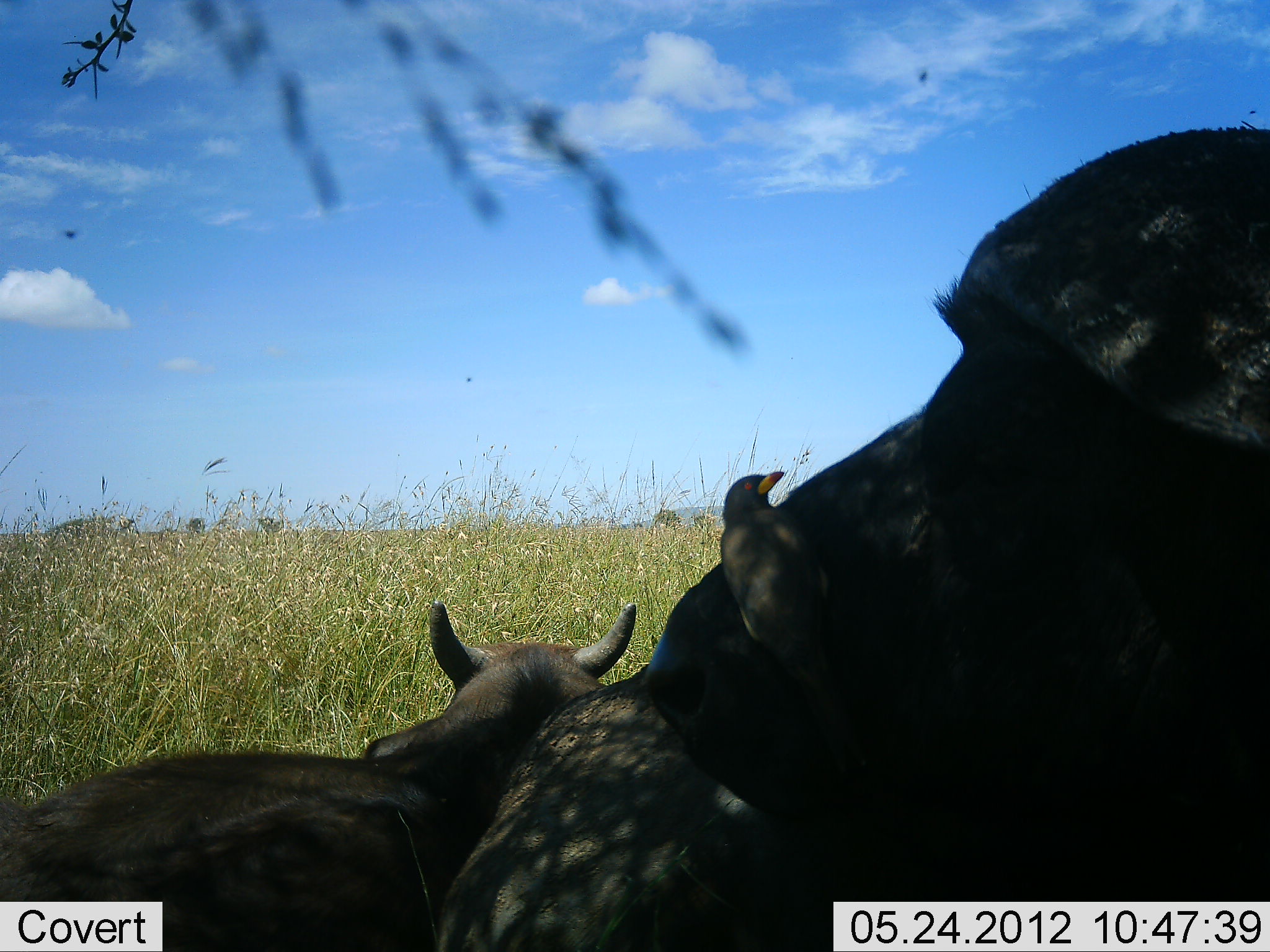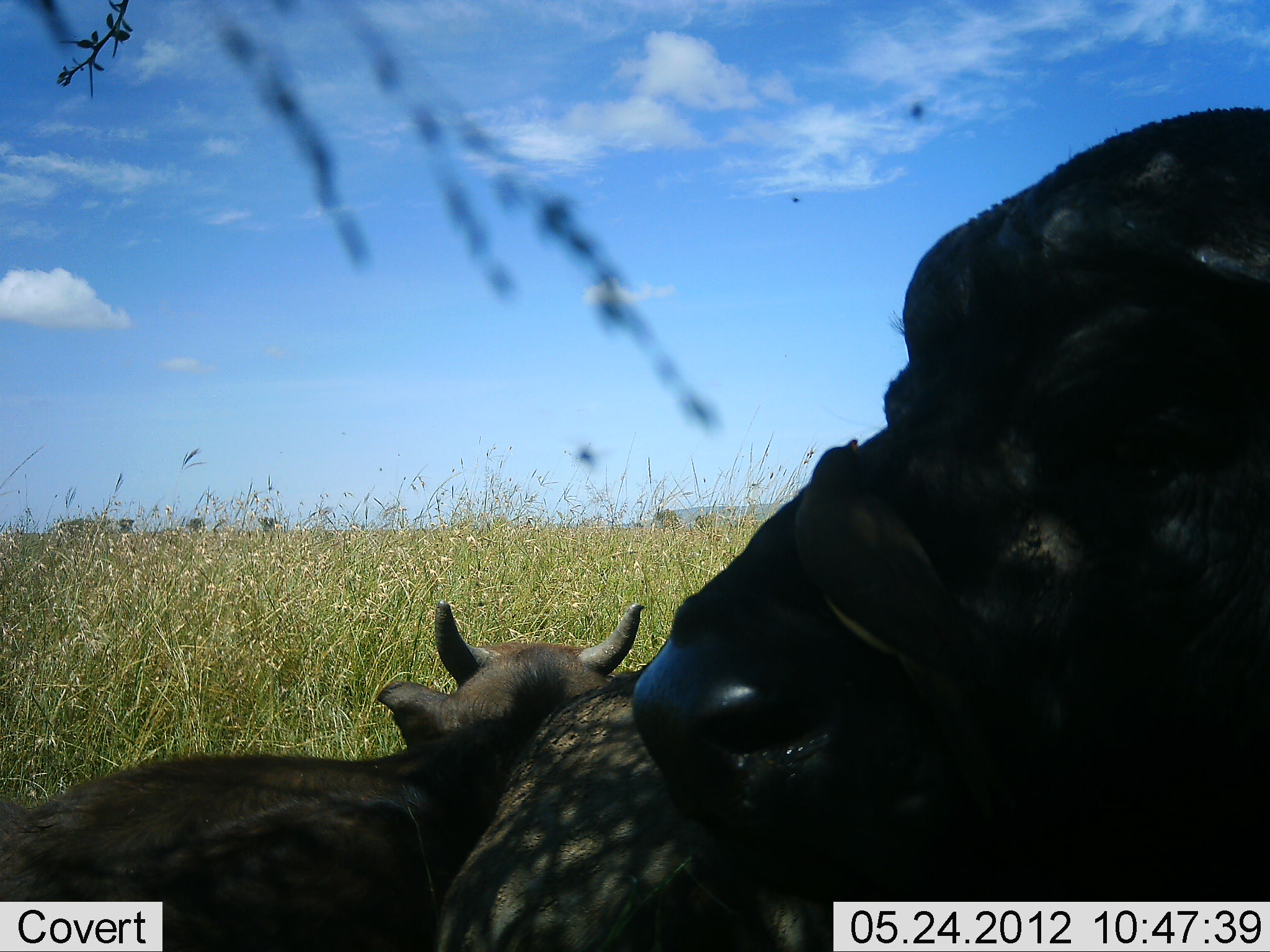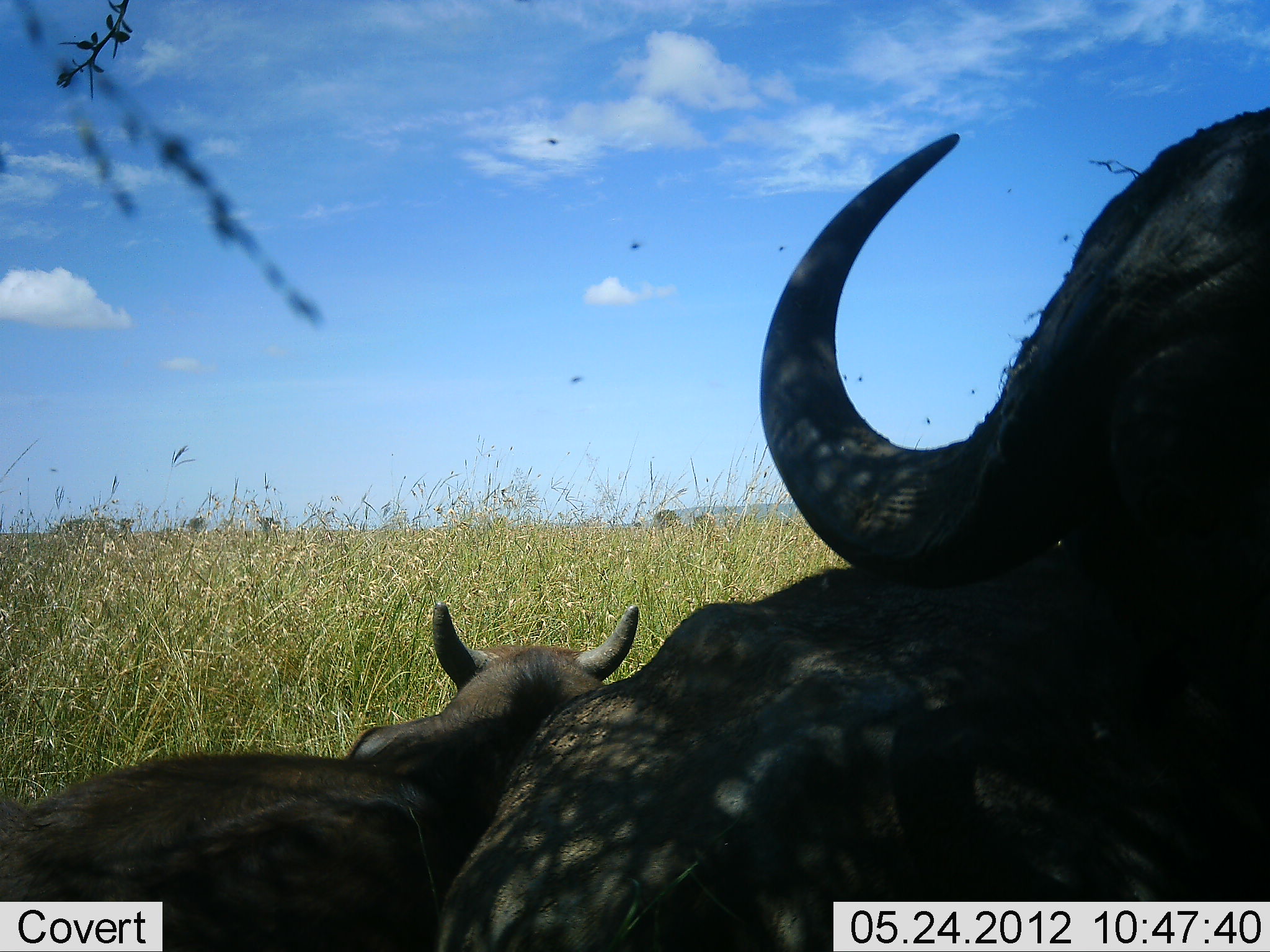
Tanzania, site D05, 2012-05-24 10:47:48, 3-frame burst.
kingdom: Animalia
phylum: Chordata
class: Mammalia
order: Artiodactyla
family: Bovidae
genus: Syncerus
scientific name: Syncerus caffer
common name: cape buffalo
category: buffalo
Buffalo (cape buffalo) (Syncerus caffer), count 2. Behavior (volunteer vote fractions): standing 33%, resting 87%, moving 0%, interacting 7%. Young present (vote fraction): 53%. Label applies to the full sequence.